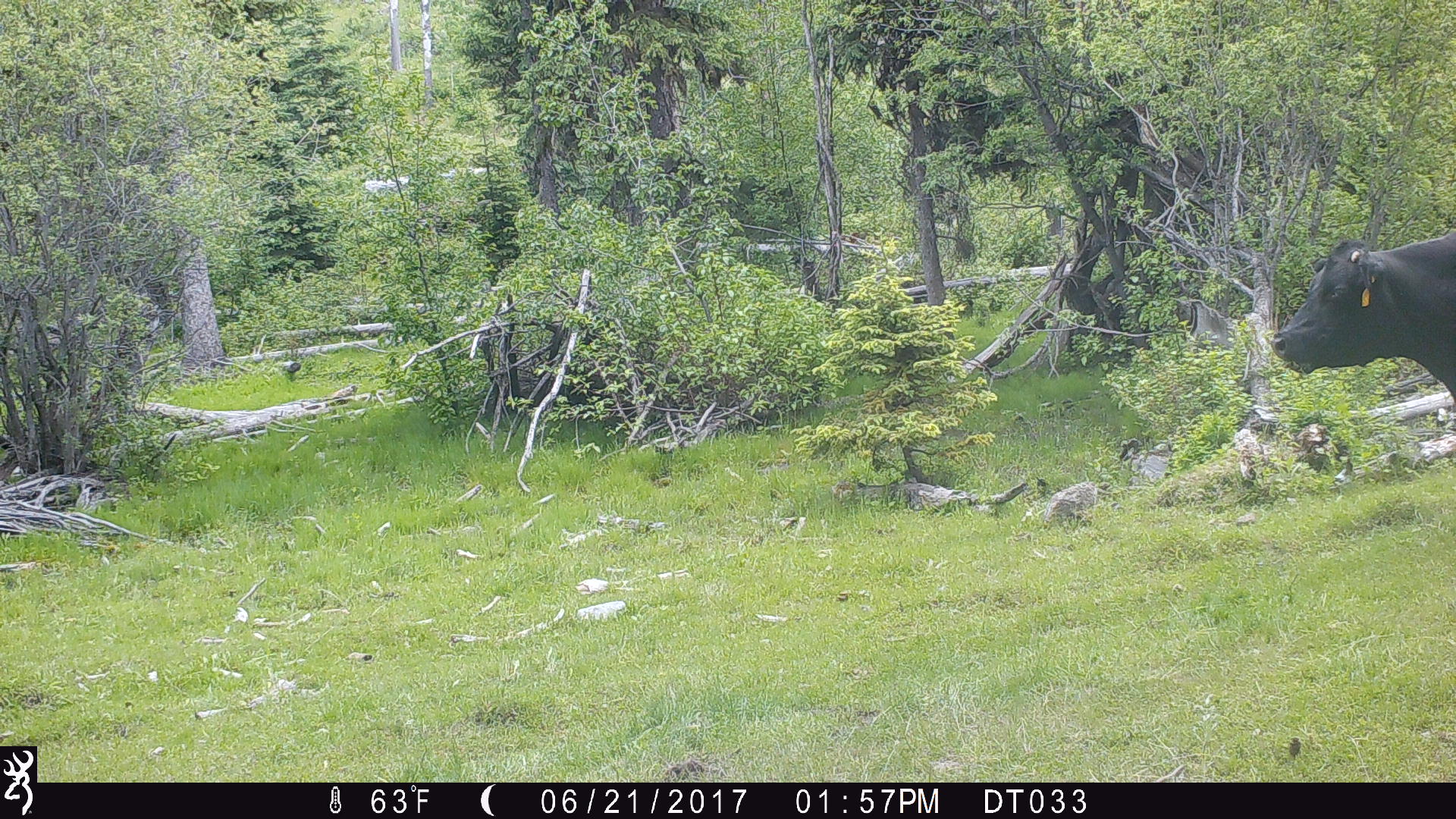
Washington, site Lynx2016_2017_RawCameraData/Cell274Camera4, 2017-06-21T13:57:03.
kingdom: Animalia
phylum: Chordata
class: Mammalia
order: Artiodactyla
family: Bovidae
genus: Bos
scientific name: Bos taurus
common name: domestic cattle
Domestic cattle (Bos taurus). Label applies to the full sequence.